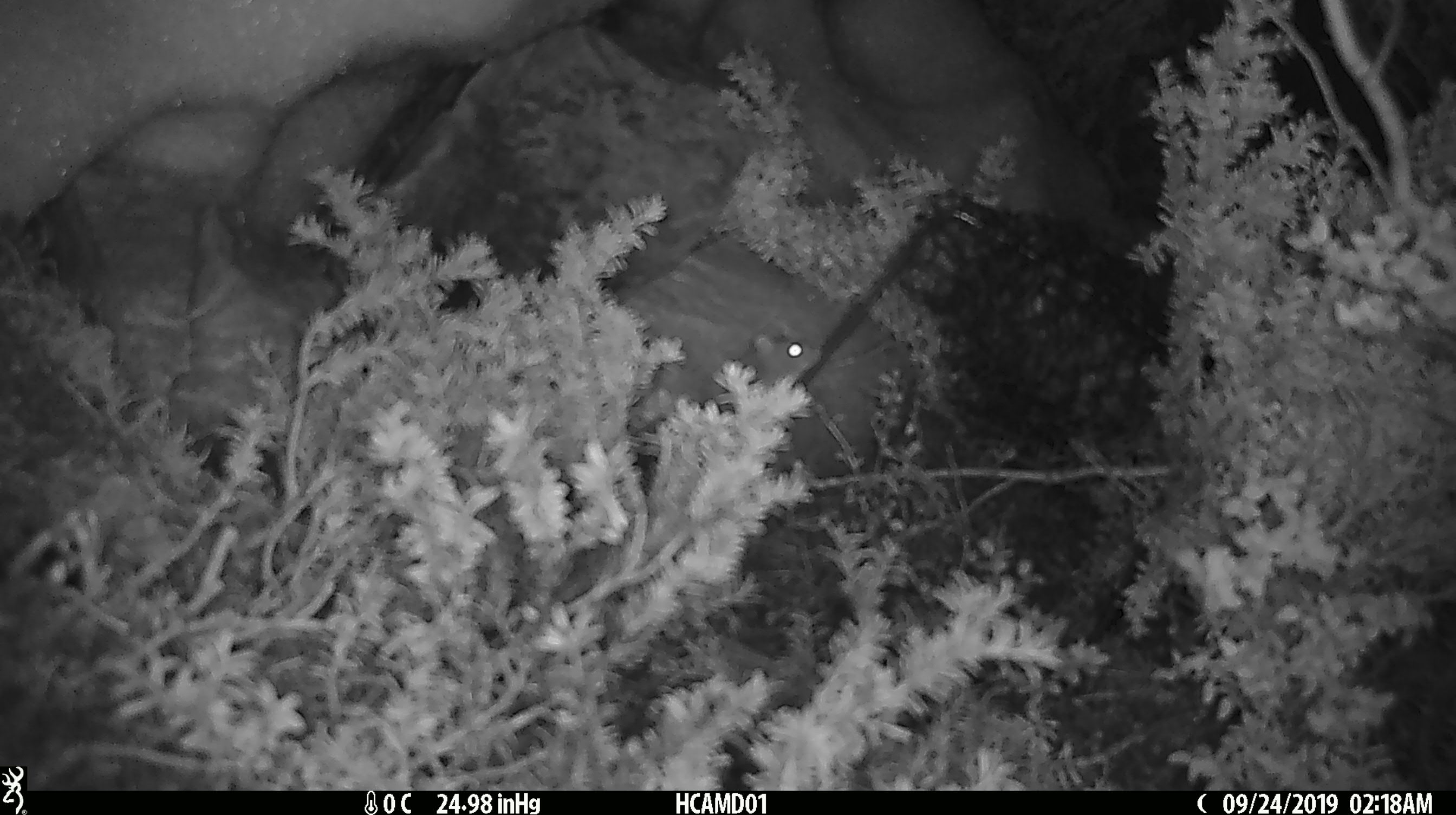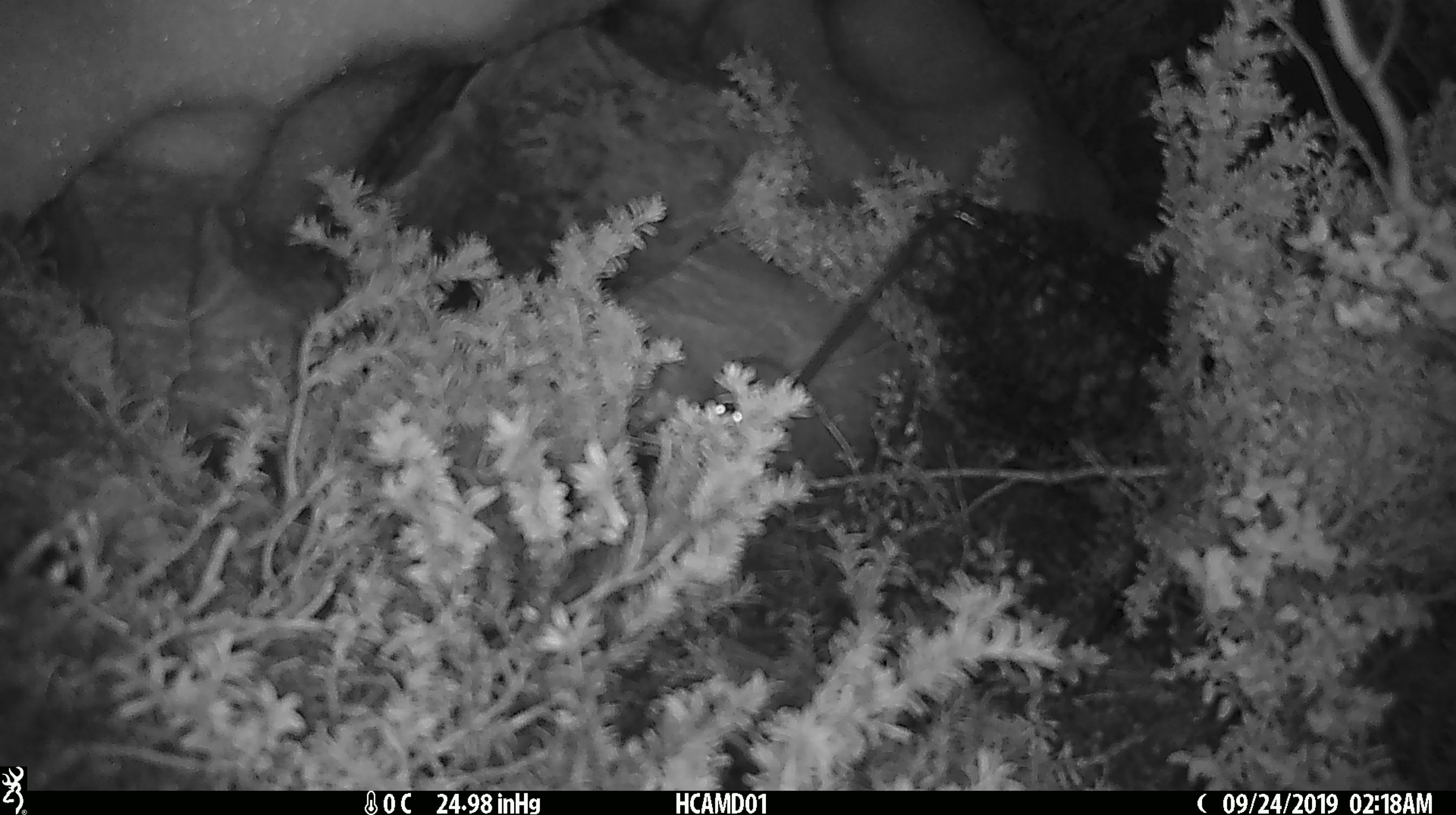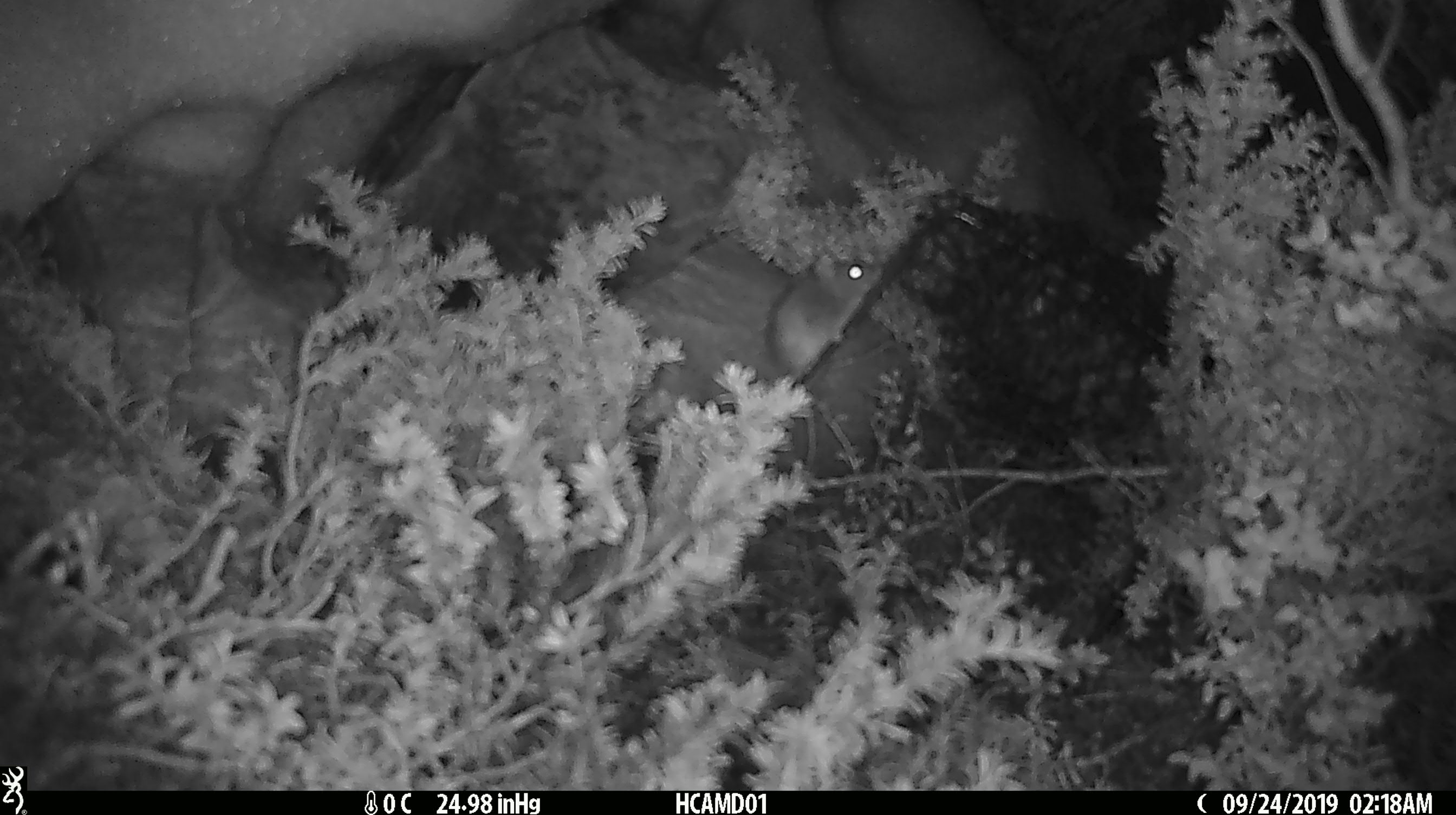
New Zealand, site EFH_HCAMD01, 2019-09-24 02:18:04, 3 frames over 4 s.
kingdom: Animalia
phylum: Chordata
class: Mammalia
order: Rodentia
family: Muridae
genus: Mus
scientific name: Mus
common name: mouse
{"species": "mouse (Mus)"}